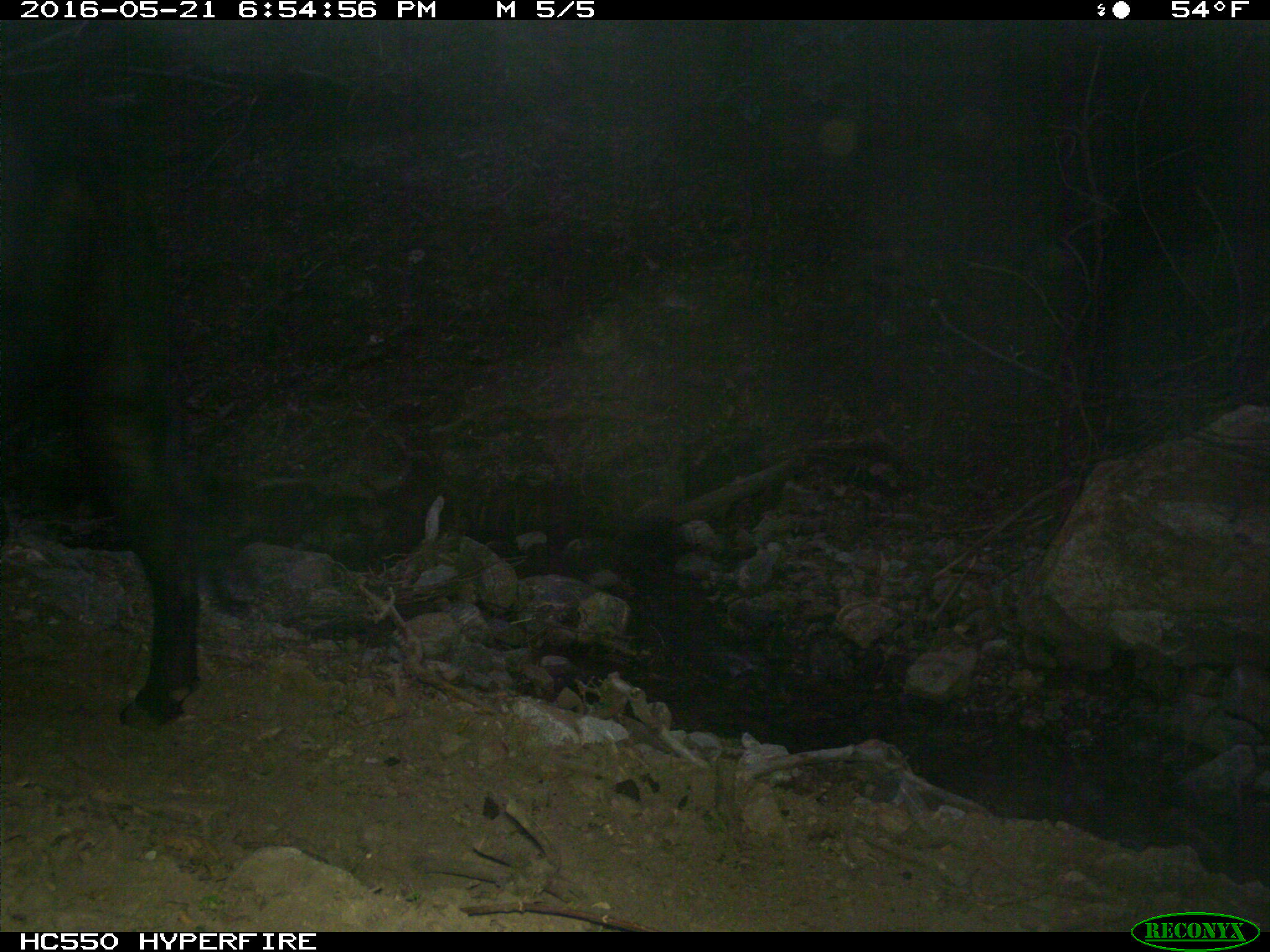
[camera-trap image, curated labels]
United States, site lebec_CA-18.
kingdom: Animalia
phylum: Chordata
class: Mammalia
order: Artiodactyla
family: Bovidae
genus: Bos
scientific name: Bos taurus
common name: domestic cow